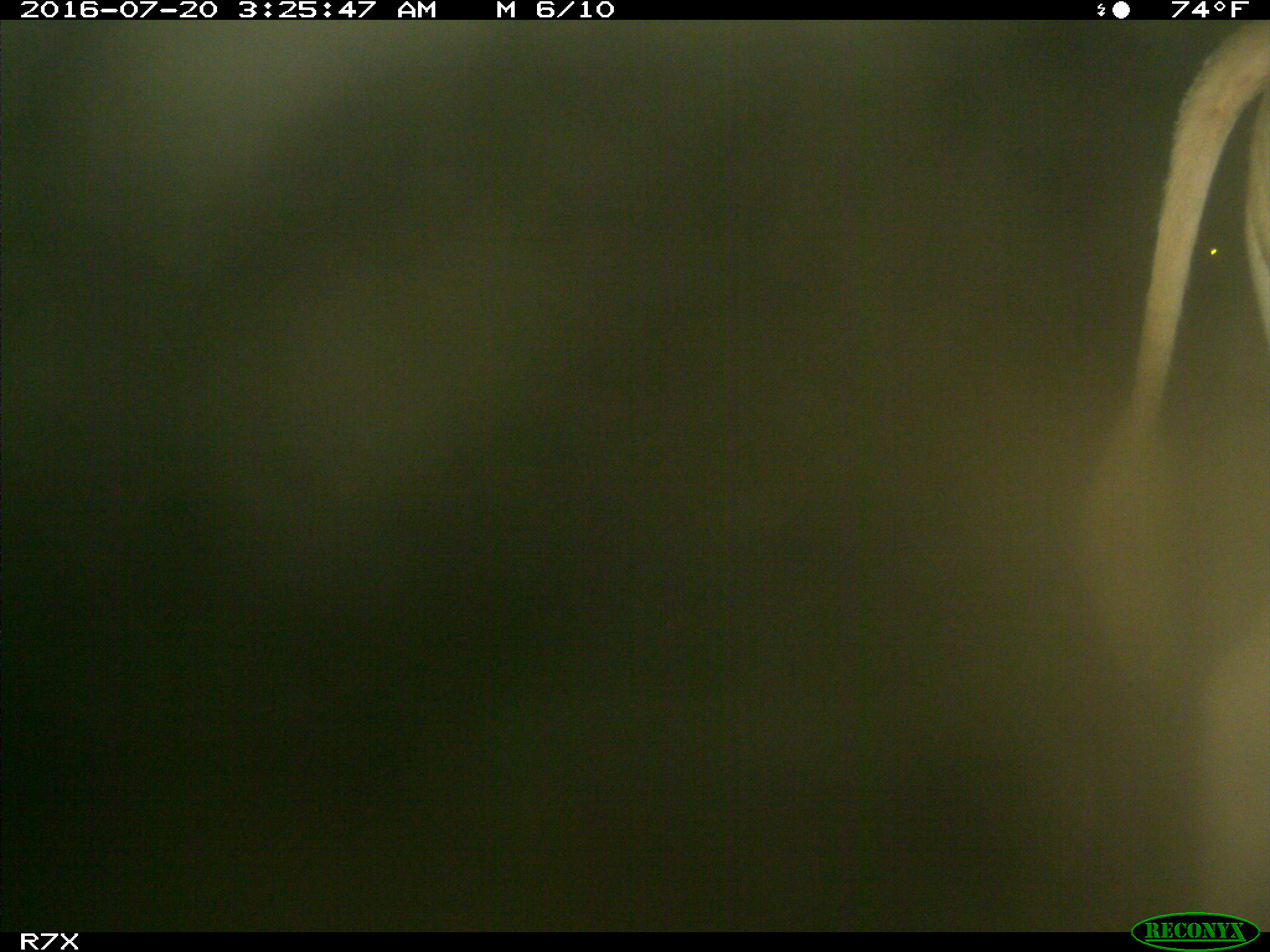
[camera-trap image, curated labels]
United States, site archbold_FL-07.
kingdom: Animalia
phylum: Chordata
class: Mammalia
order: Artiodactyla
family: Bovidae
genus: Bos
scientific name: Bos taurus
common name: domestic cow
Bos taurus (domestic cow).